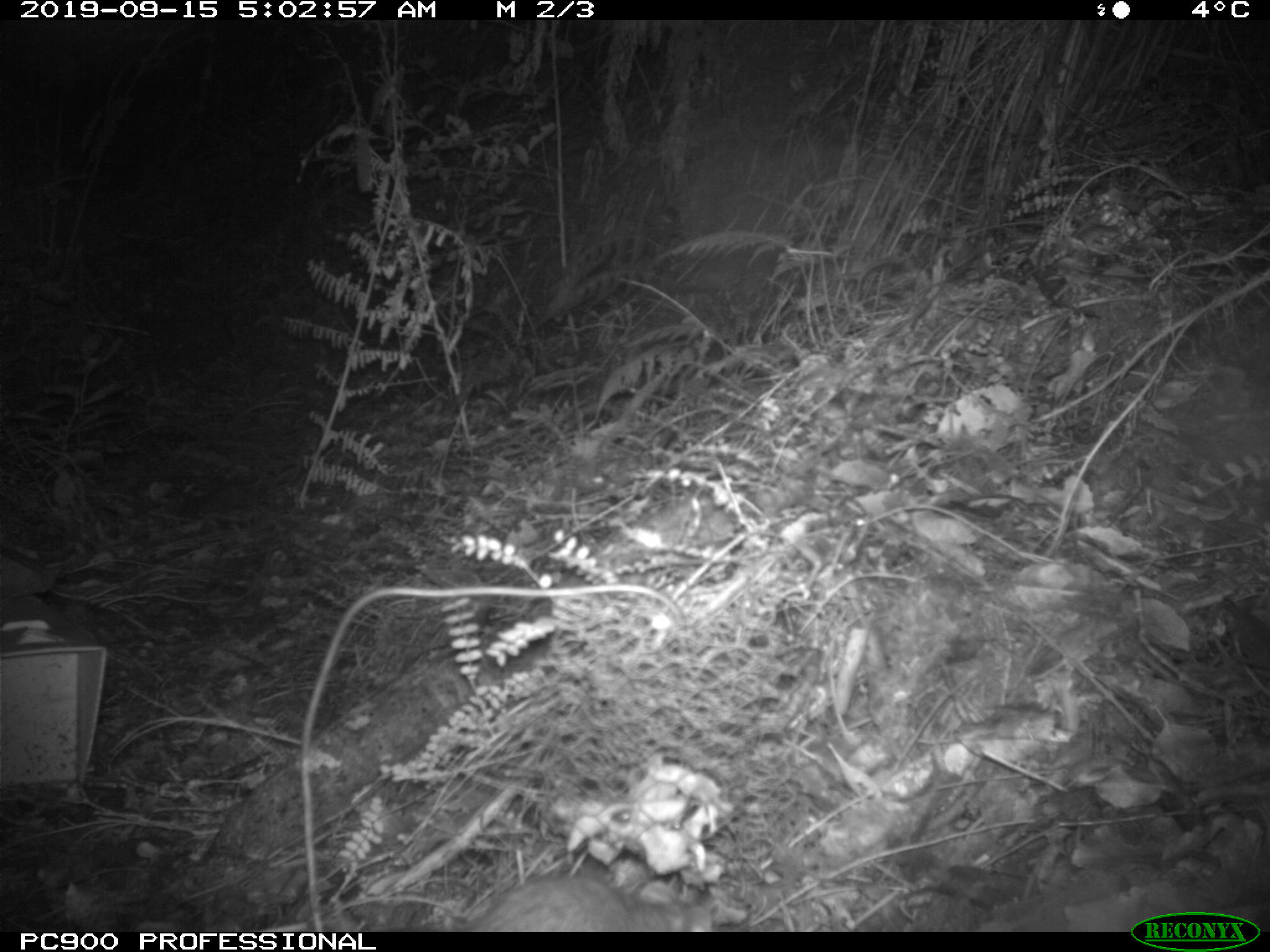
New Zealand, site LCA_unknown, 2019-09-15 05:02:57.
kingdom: Animalia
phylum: Chordata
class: Mammalia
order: Rodentia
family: Muridae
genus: Rattus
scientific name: Rattus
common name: rat